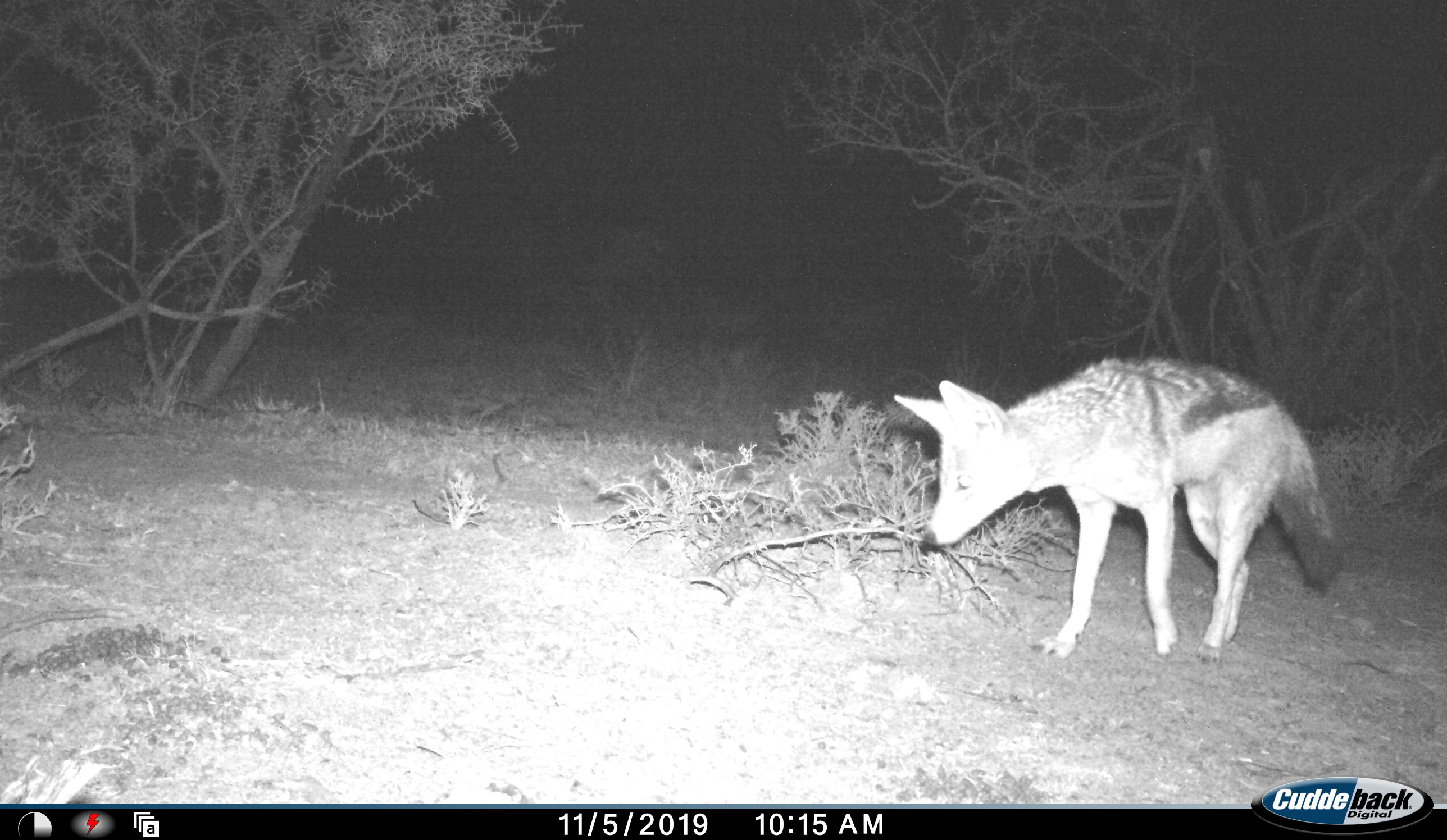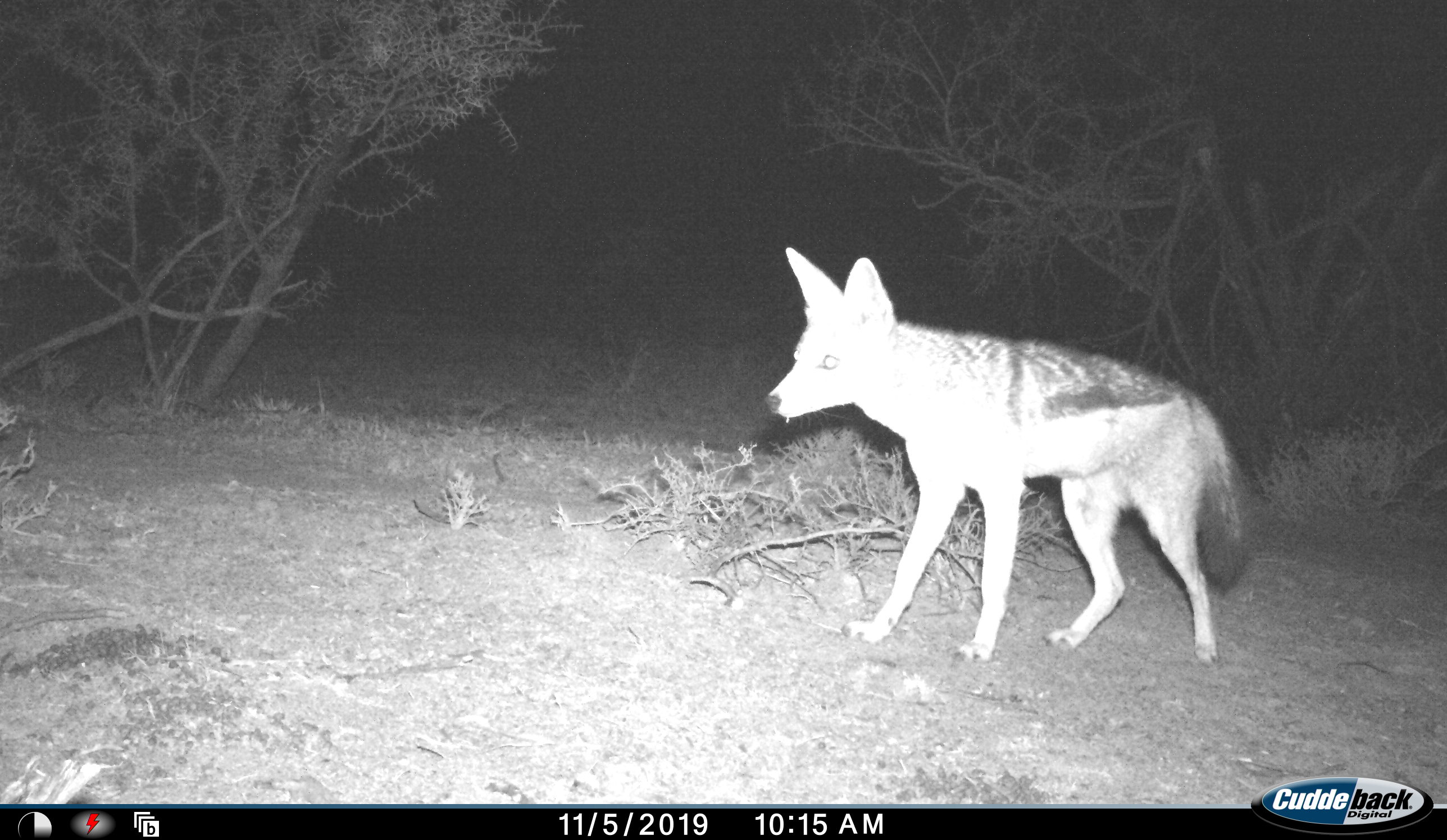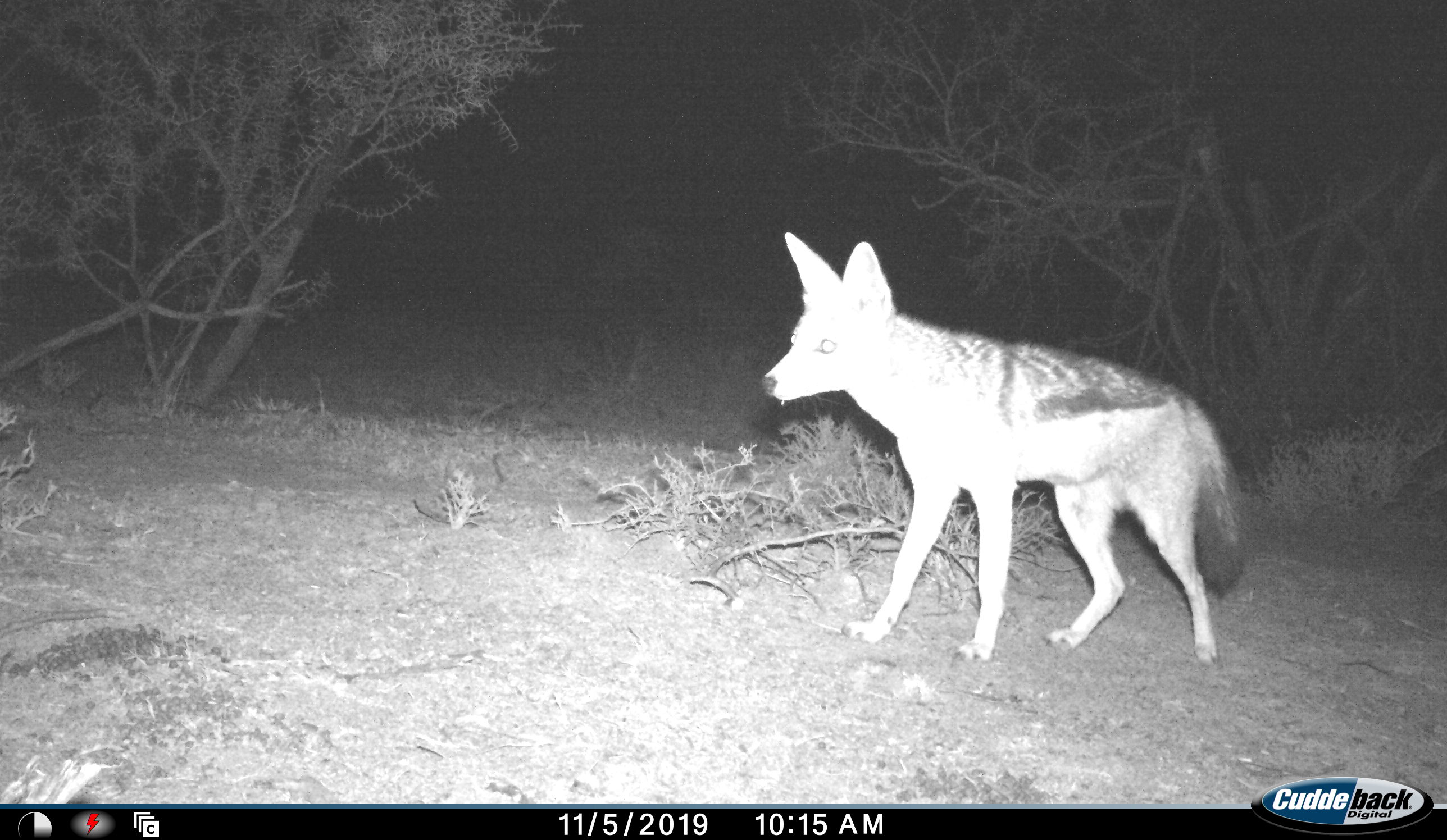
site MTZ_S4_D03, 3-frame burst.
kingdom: Animalia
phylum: Chordata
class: Mammalia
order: Carnivora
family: Canidae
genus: Lupulella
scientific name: Lupulella mesomelas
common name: black-backed jackal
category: jackalblackbacked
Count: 1.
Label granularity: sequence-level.